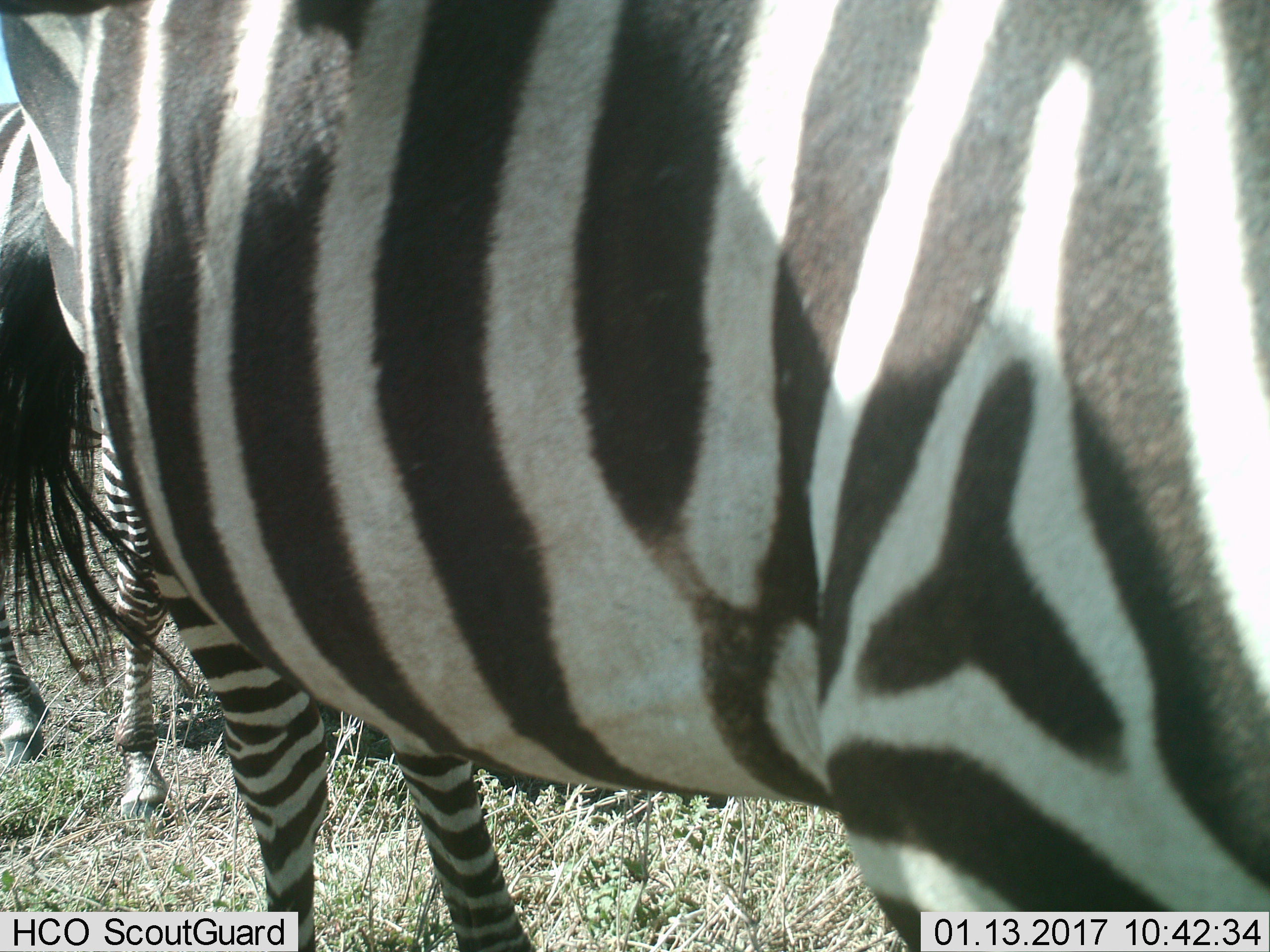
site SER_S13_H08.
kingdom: Animalia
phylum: Chordata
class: Mammalia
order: Perissodactyla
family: Equidae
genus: Equus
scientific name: Equus quagga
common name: plains zebra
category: zebraplains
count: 2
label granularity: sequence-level